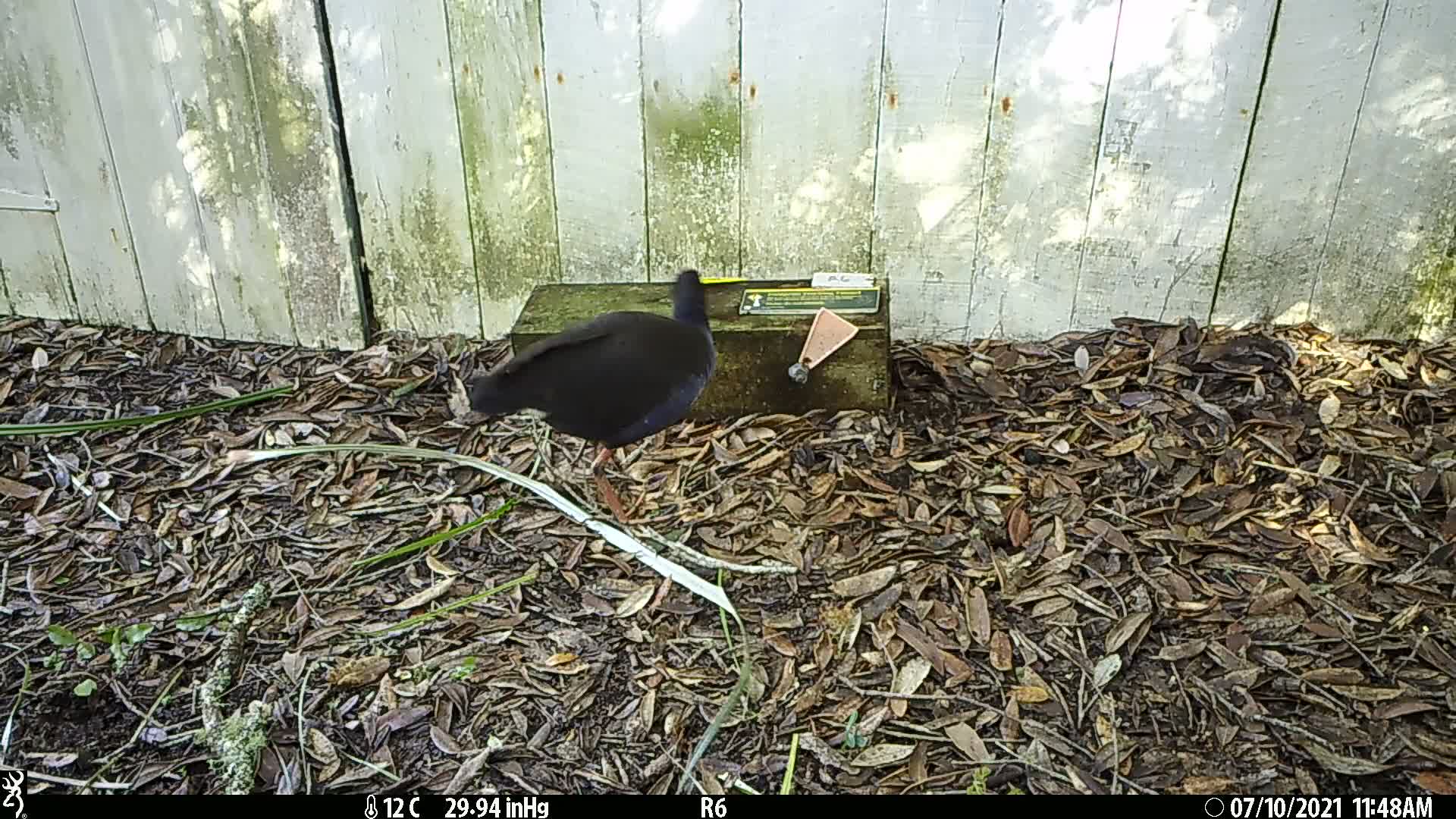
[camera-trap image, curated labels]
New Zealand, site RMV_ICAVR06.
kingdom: Animalia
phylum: Chordata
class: Aves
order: Gruiformes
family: Rallidae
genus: Porphyrio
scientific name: Porphyrio melanotus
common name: australasian swamphen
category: pukeko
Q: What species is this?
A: Pukeko (australasian swamphen) (Porphyrio melanotus).